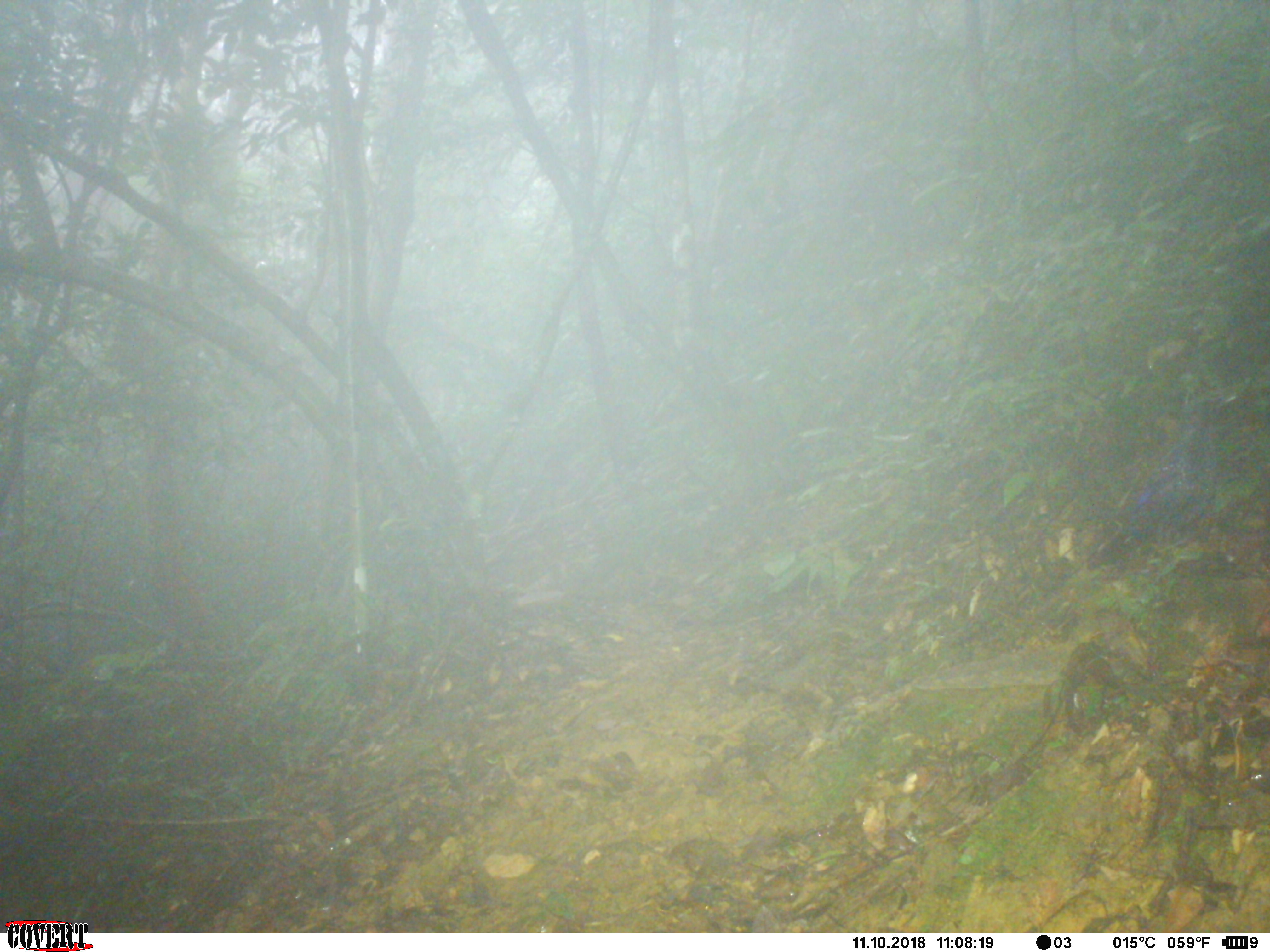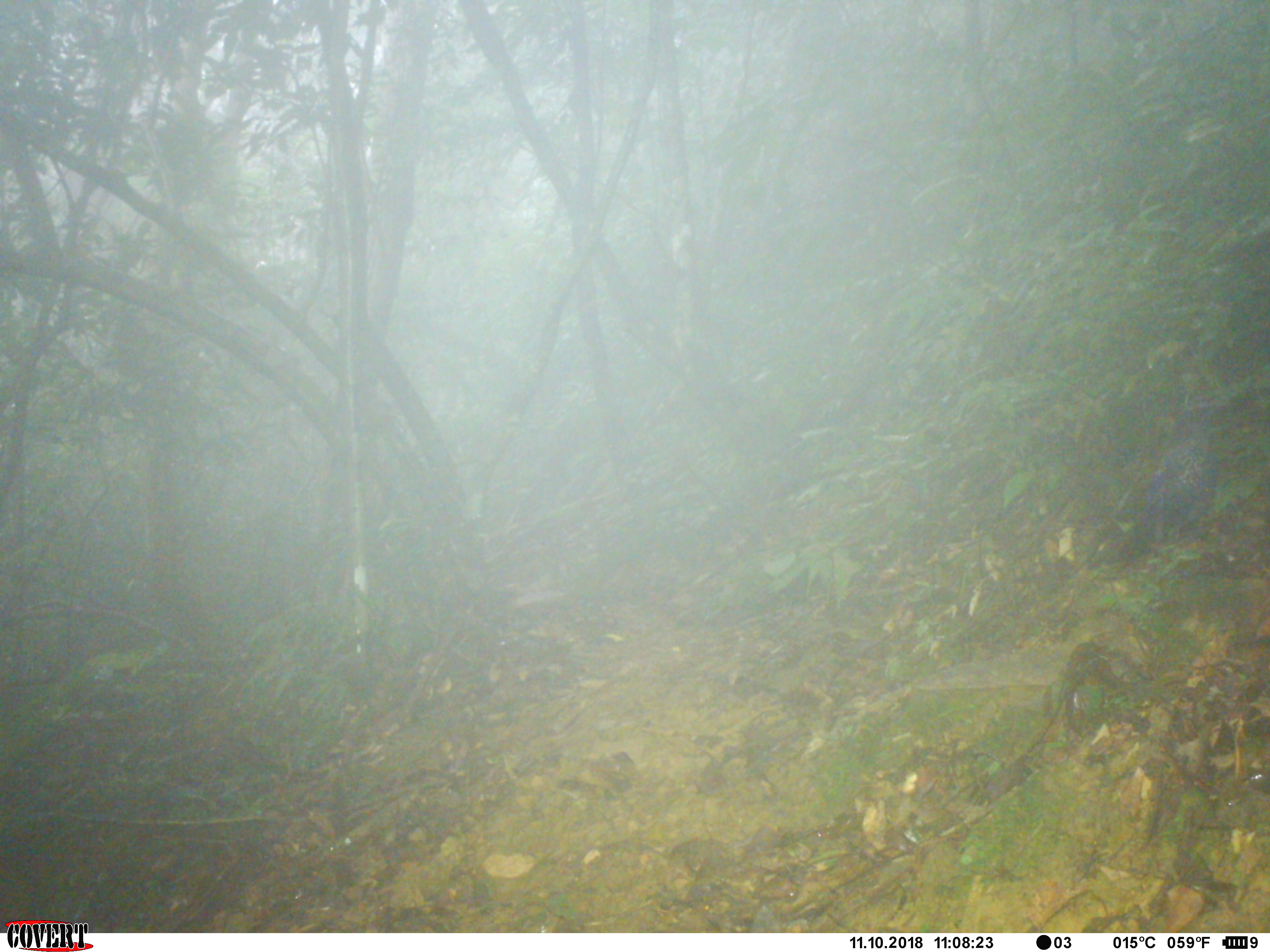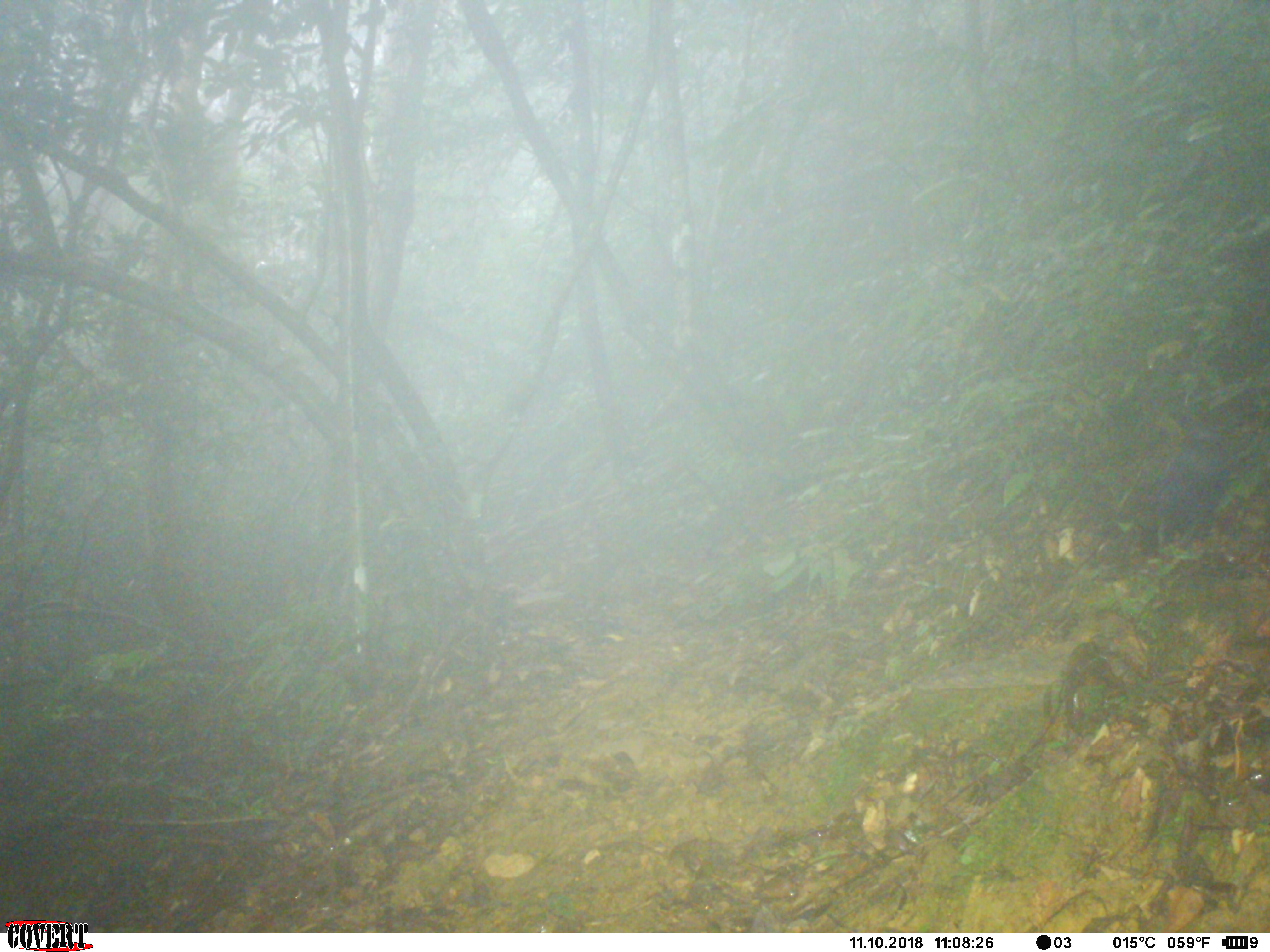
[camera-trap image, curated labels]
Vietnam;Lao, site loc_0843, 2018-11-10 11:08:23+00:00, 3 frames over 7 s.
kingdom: Animalia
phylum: Chordata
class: Aves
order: Passeriformes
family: Muscicapidae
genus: Myophonus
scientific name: Myophonus caeruleus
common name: blue whistling thrush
Blue whistling thrush (Myophonus caeruleus). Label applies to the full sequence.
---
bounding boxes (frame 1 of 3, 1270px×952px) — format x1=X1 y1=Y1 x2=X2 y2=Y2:
blue whistling thrush: x1=1084 y1=392 x2=1239 y2=570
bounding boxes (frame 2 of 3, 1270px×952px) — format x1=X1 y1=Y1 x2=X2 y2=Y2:
blue whistling thrush: x1=1123 y1=391 x2=1222 y2=543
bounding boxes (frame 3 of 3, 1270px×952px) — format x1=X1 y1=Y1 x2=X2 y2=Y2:
blue whistling thrush: x1=1146 y1=420 x2=1232 y2=539